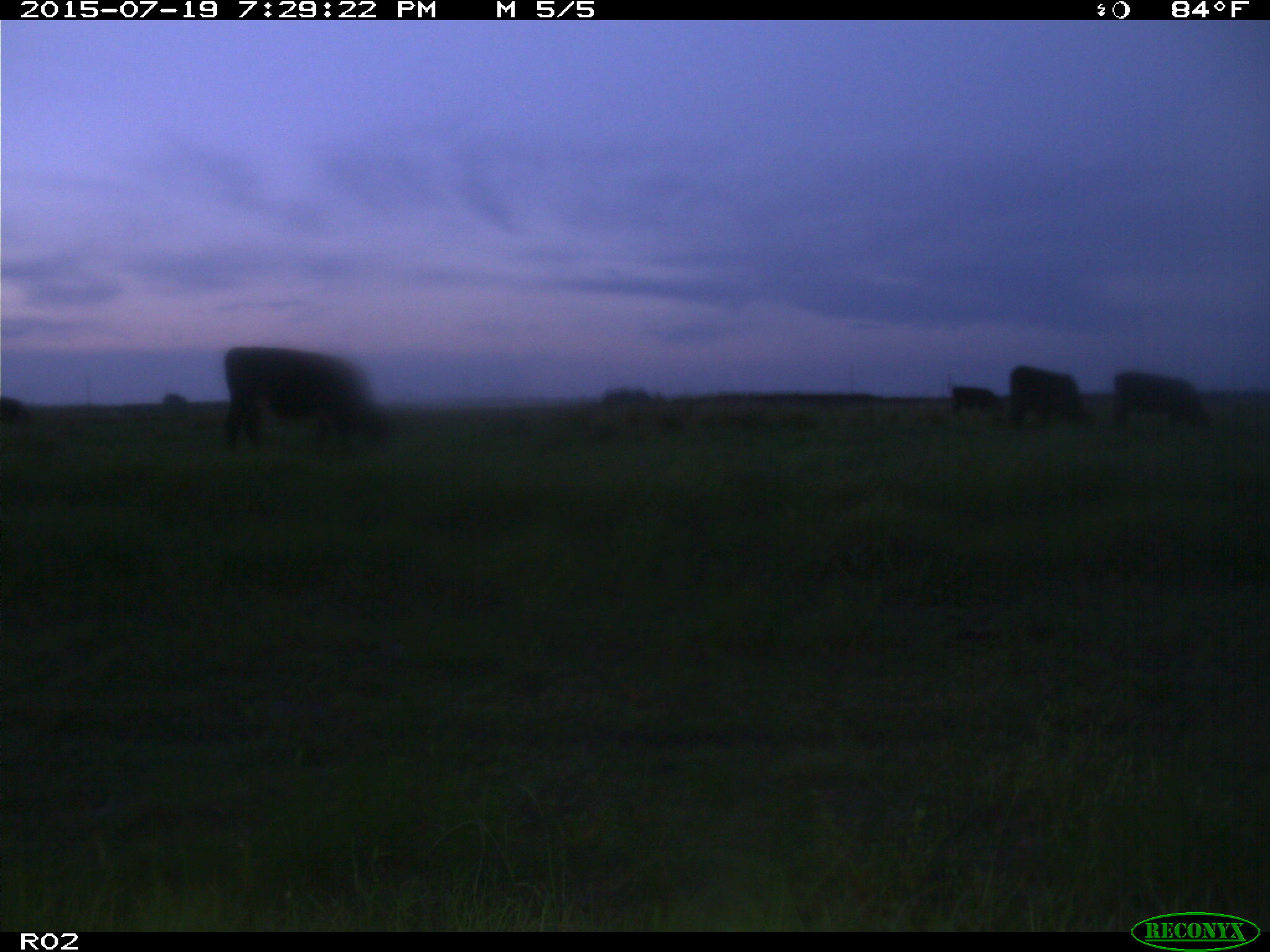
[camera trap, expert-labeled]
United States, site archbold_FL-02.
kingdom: Animalia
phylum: Chordata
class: Mammalia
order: Artiodactyla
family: Bovidae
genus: Bos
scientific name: Bos taurus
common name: domestic cow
Bos taurus (domestic cow).